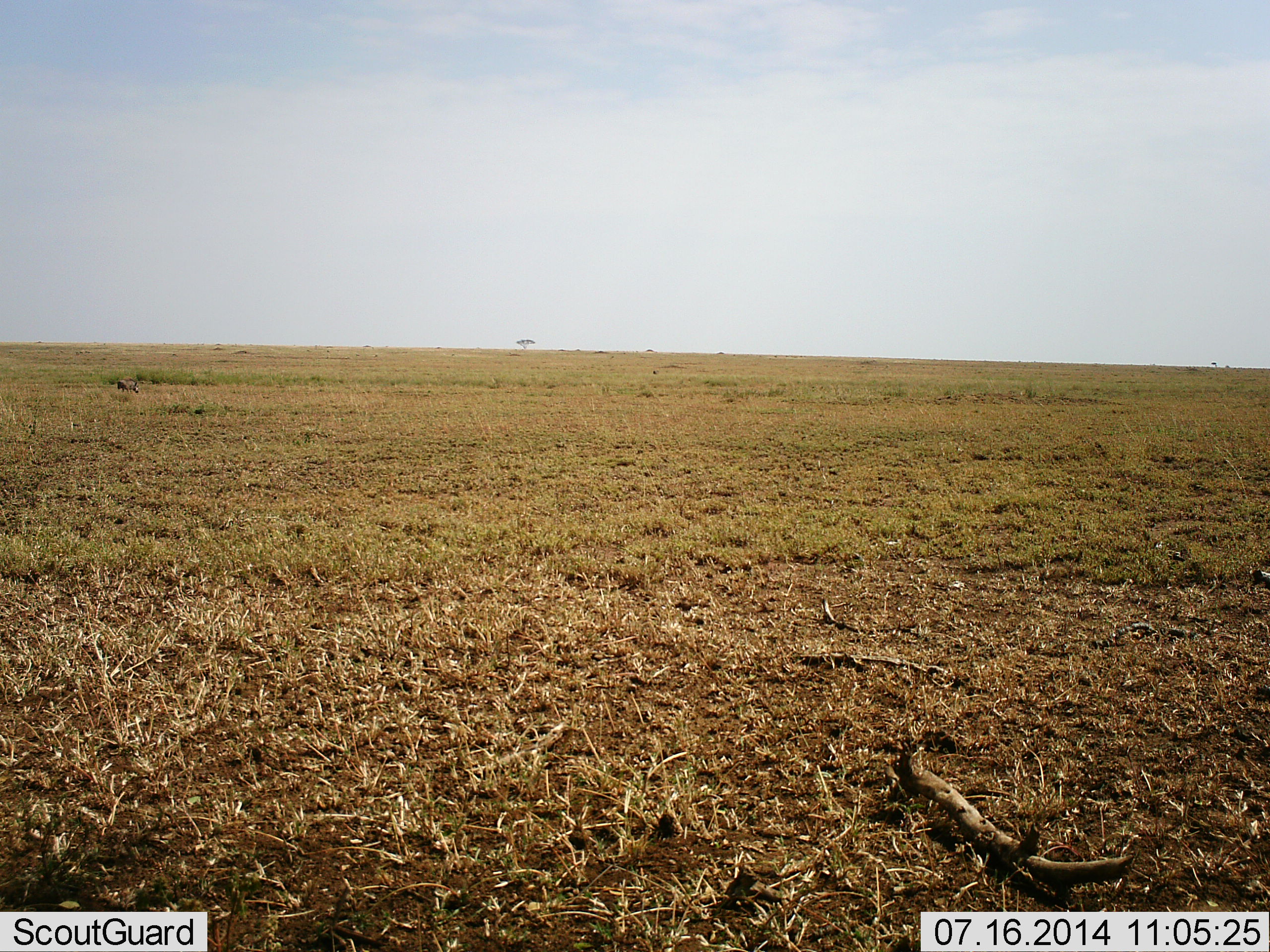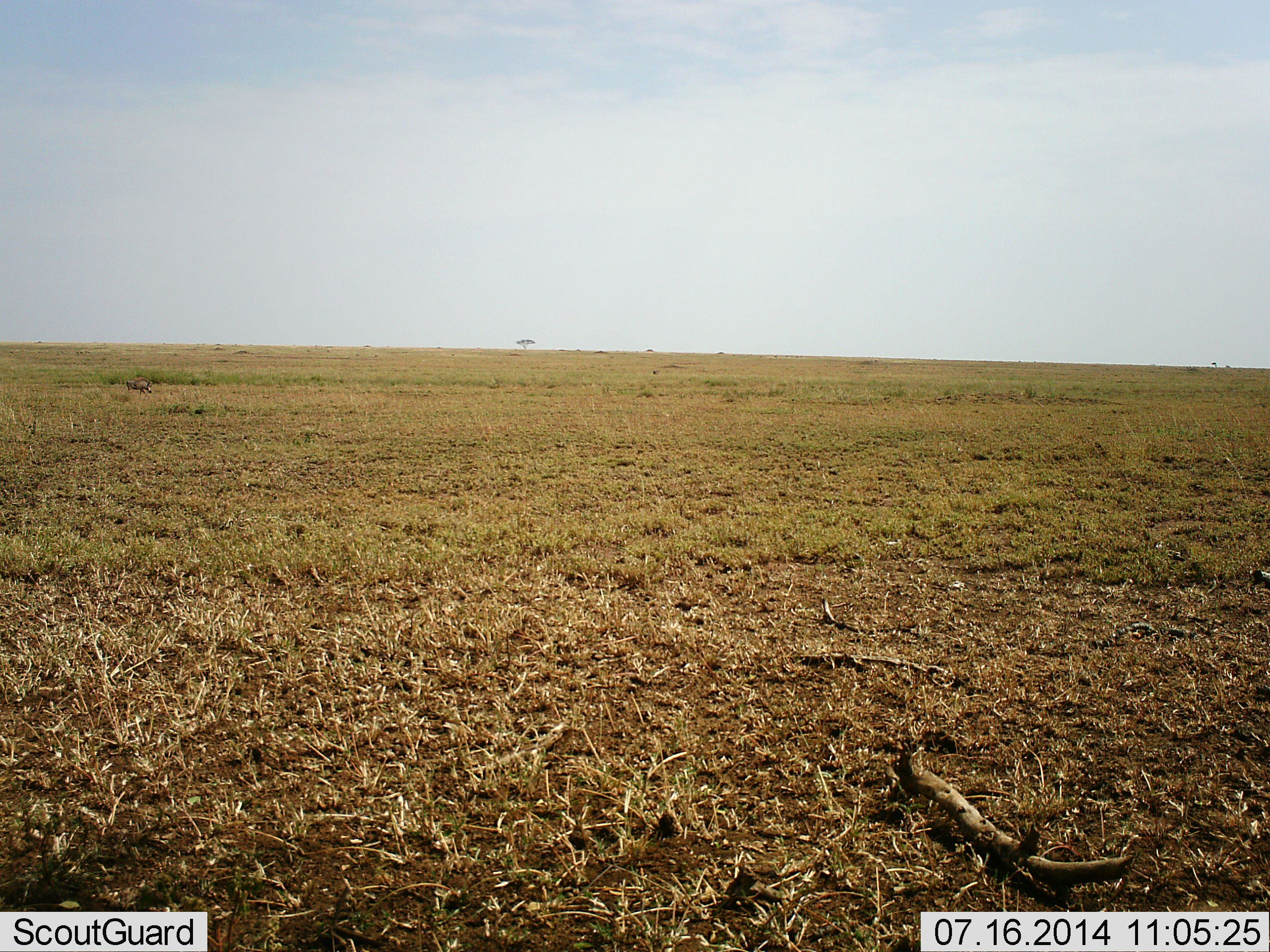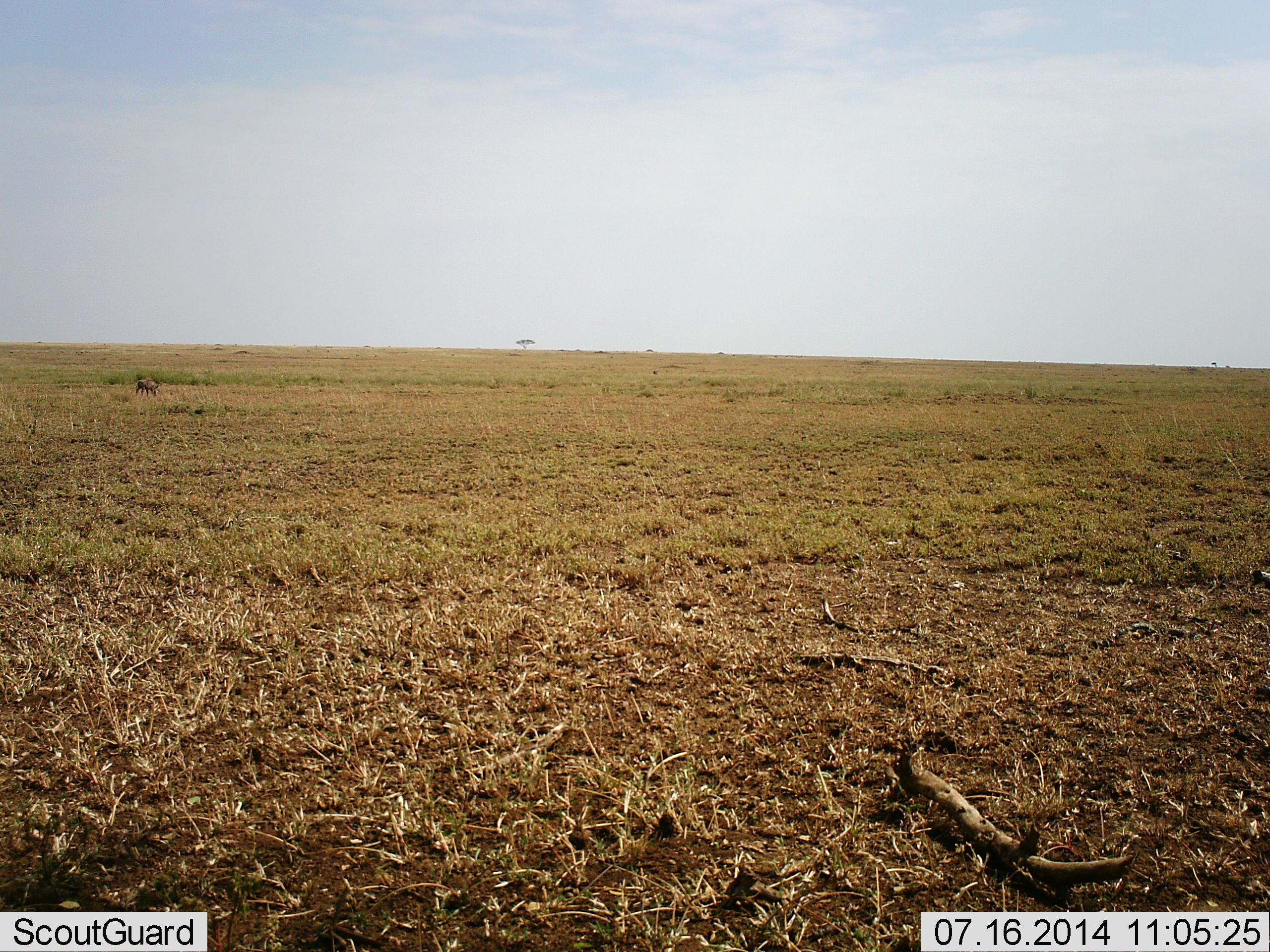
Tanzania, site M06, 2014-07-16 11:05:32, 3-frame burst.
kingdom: Animalia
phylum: Chordata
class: Mammalia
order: Artiodactyla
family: Suidae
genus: Phacochoerus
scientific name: Phacochoerus africanus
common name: warthog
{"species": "warthog (Phacochoerus africanus)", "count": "1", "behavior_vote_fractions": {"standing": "0%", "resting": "0%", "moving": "100%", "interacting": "0%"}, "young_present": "10%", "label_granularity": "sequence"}